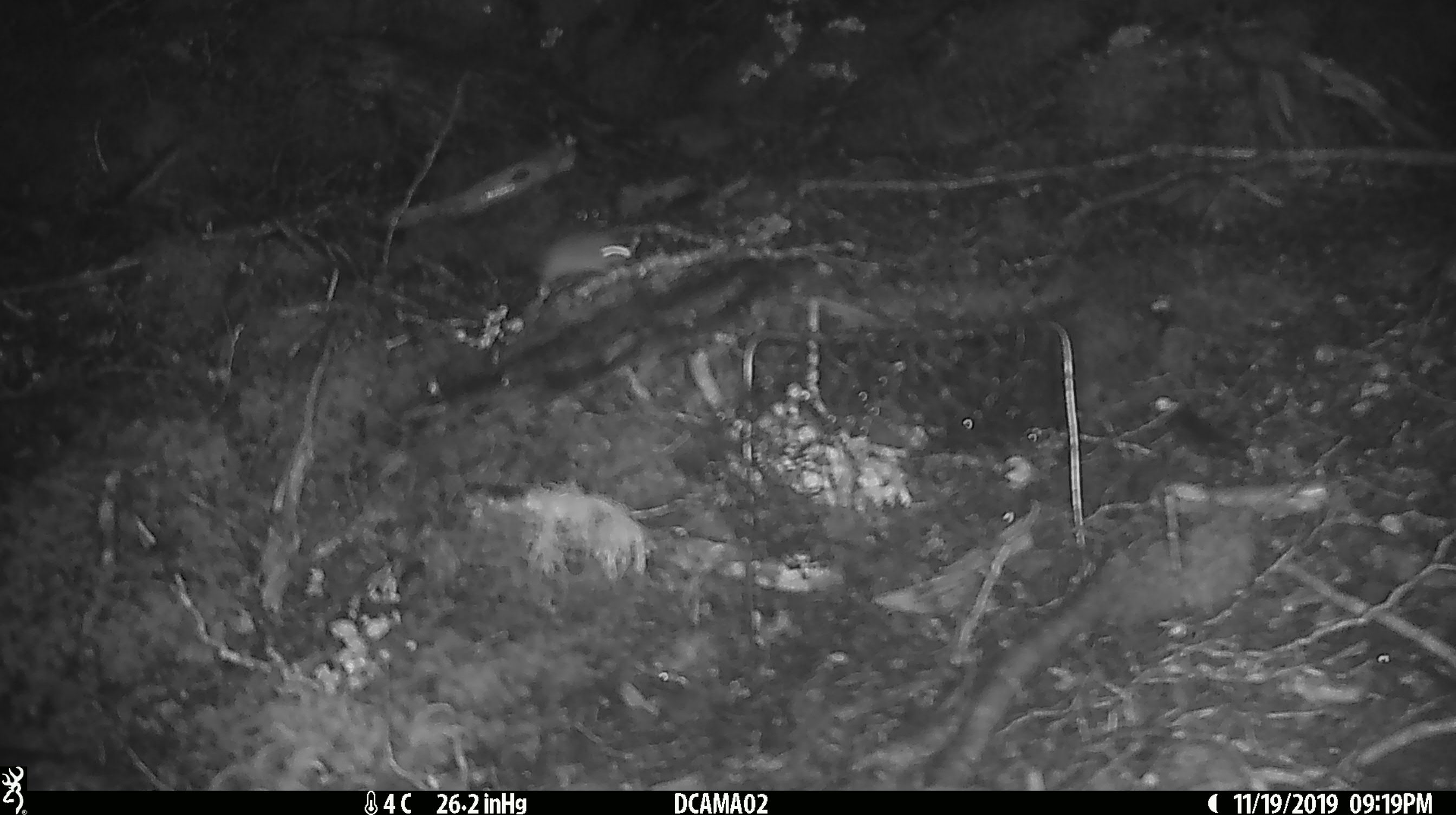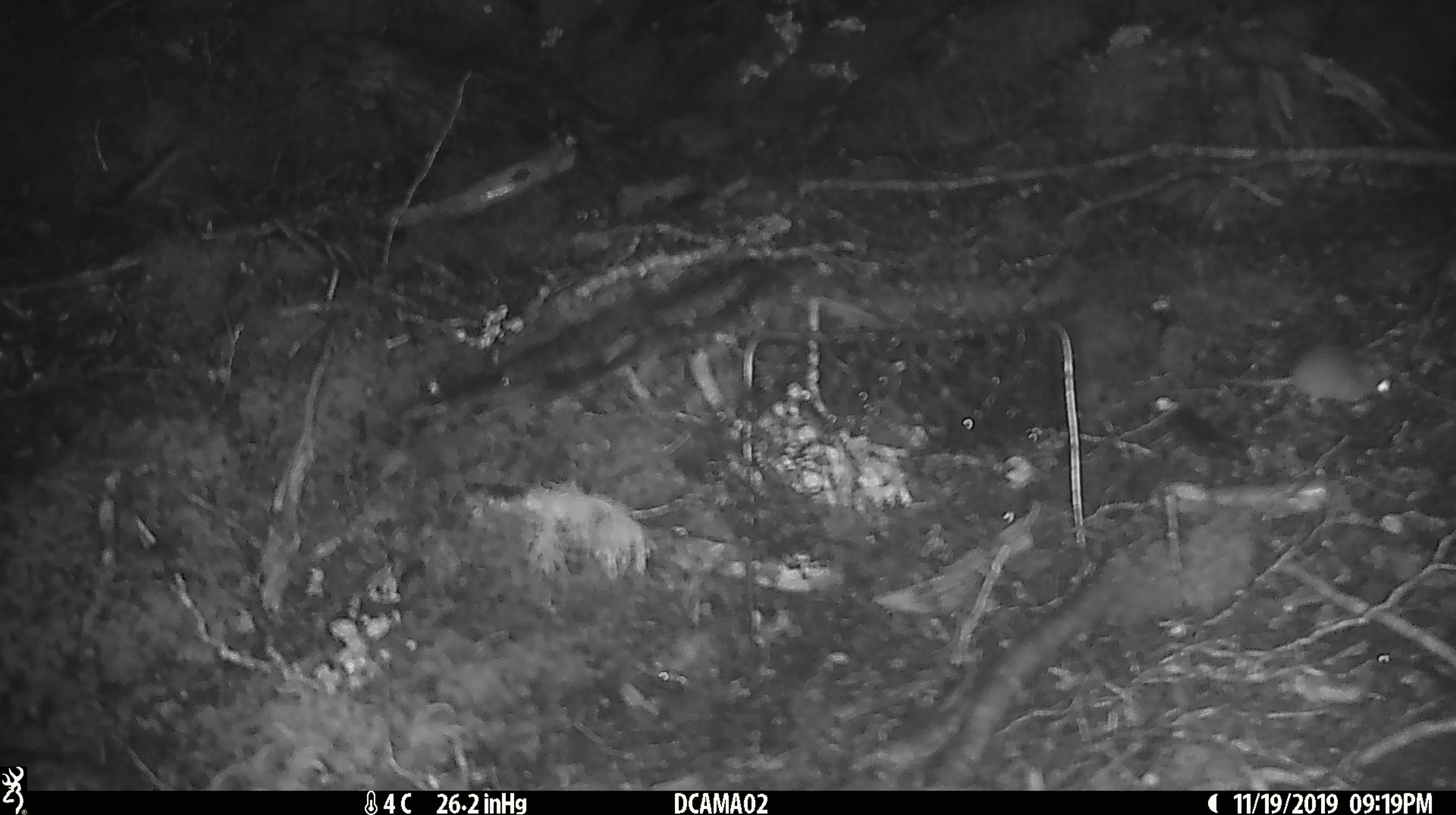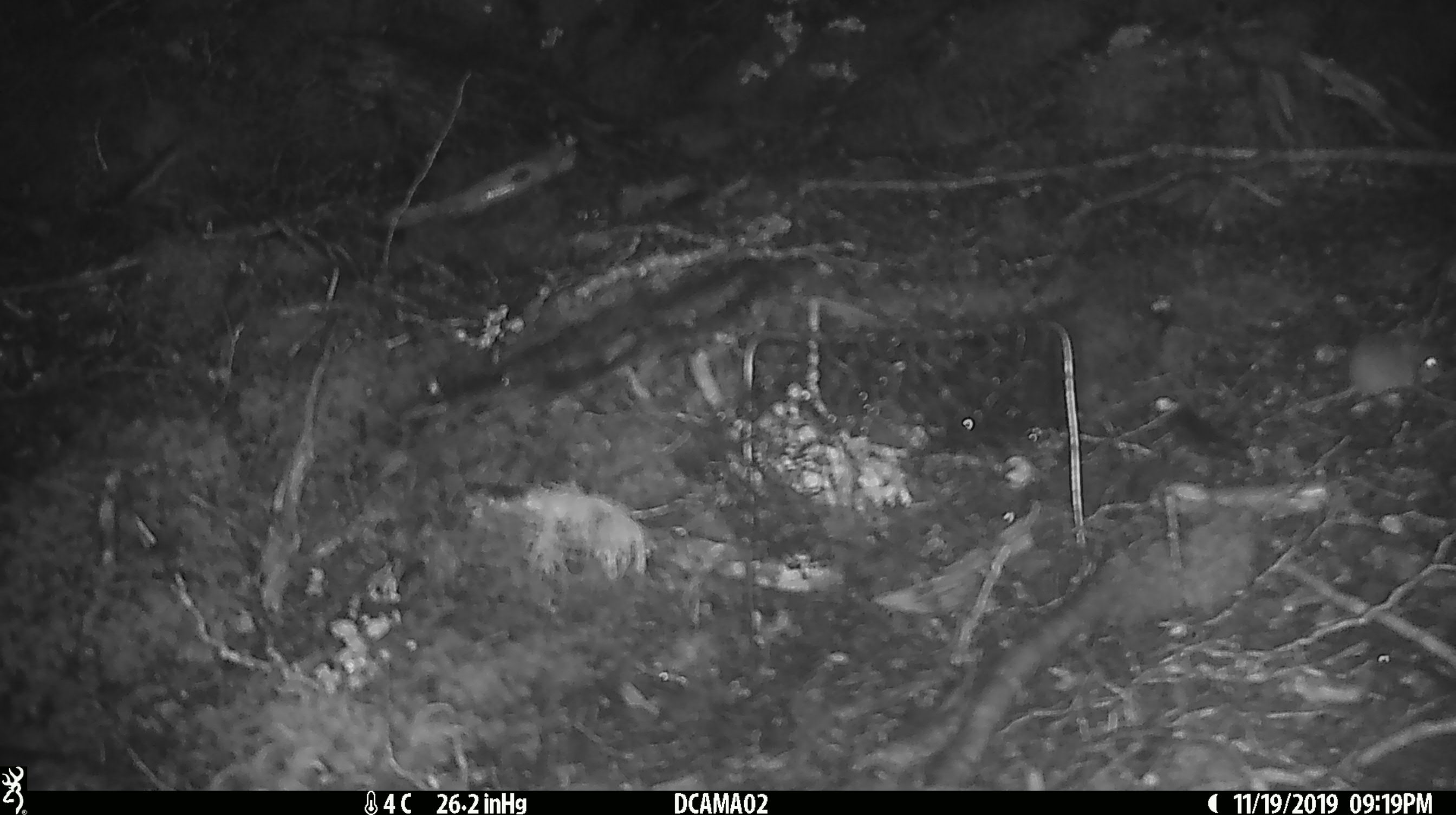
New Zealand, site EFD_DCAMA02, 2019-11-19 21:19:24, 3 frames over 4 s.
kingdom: Animalia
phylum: Chordata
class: Mammalia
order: Rodentia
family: Muridae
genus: Mus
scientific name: Mus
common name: mouse